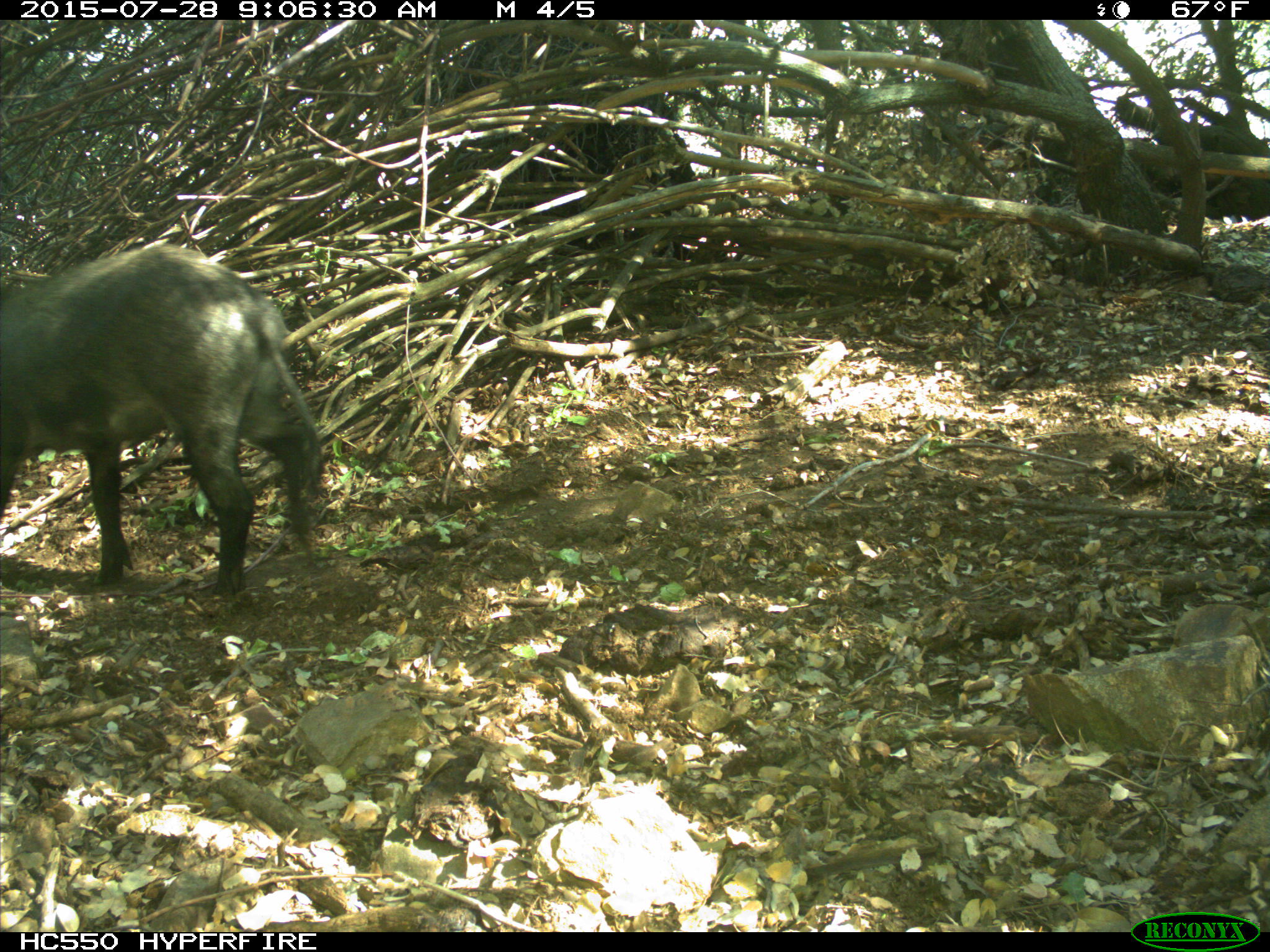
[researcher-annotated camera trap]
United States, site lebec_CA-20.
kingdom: Animalia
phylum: Chordata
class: Mammalia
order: Artiodactyla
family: Suidae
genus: Sus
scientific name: Sus scrofa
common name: wild boar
Sus scrofa (wild boar).